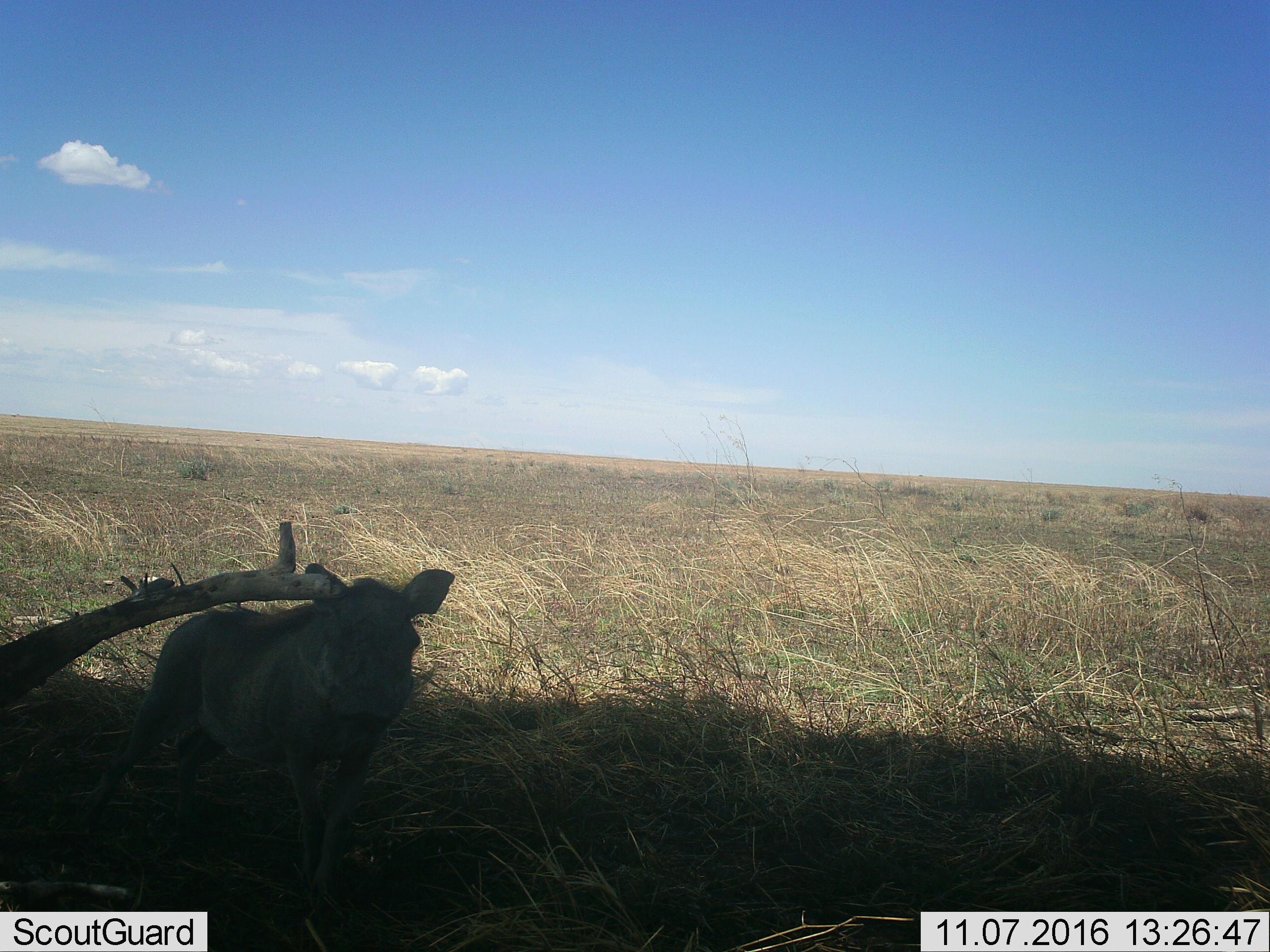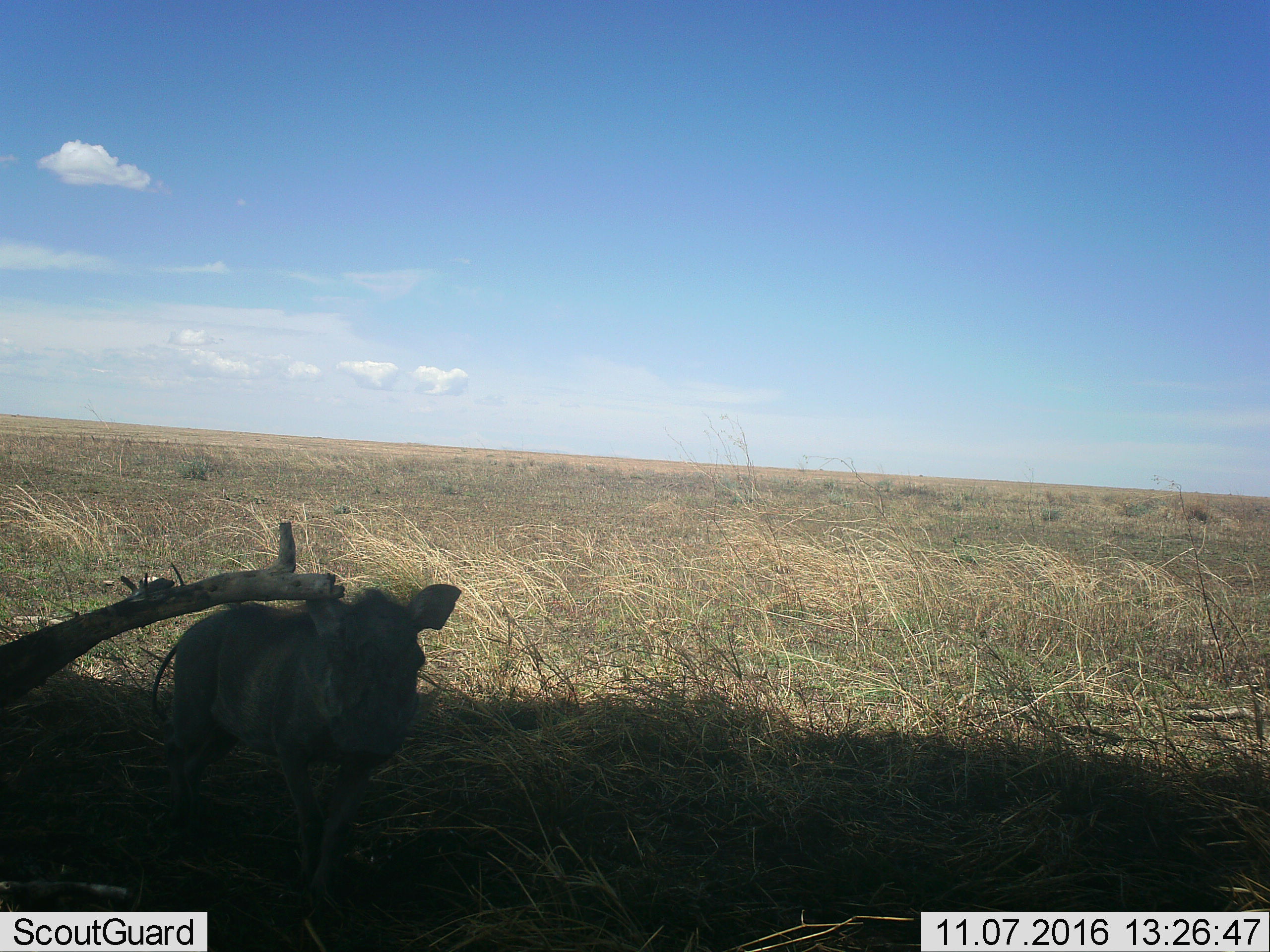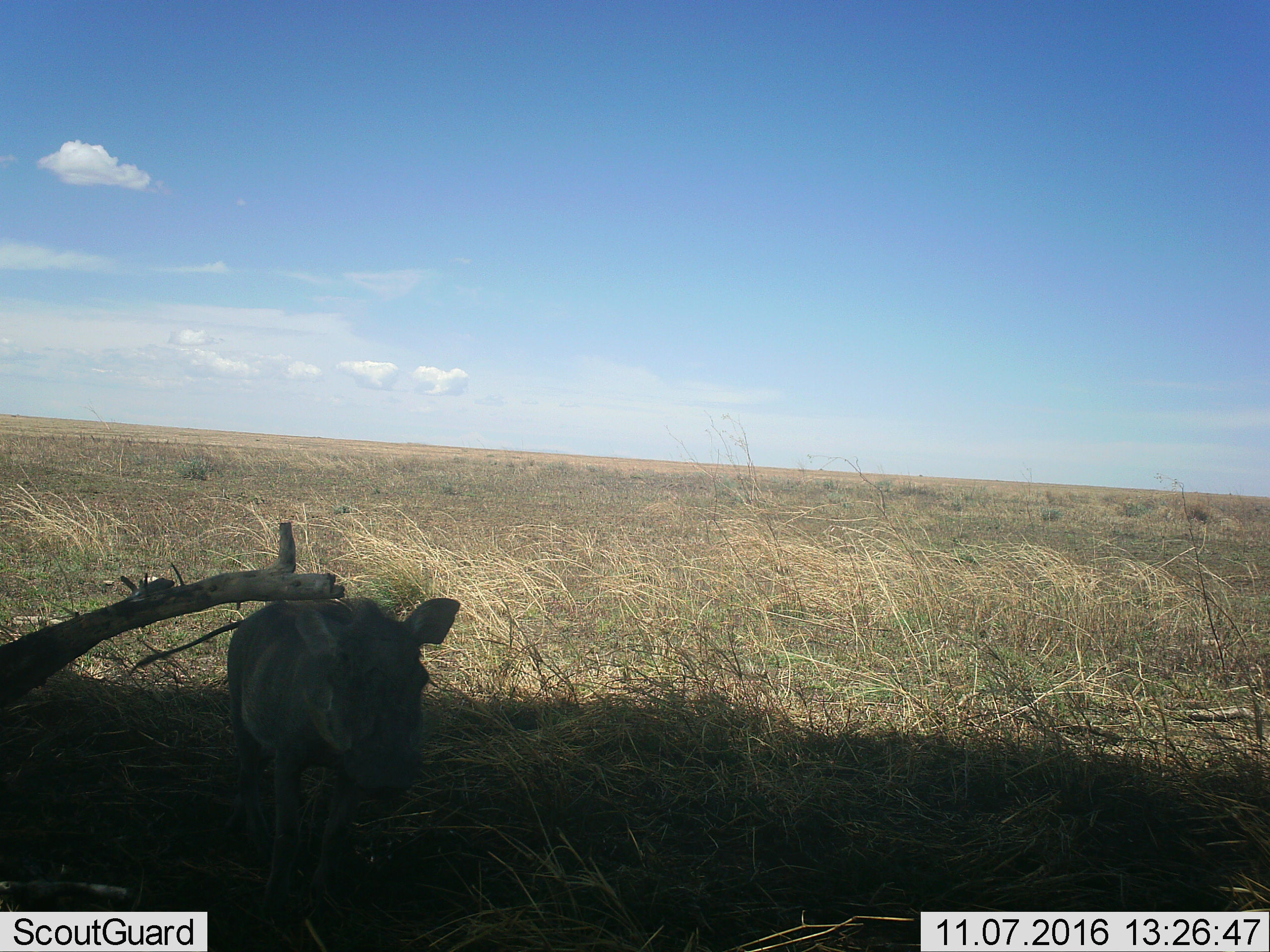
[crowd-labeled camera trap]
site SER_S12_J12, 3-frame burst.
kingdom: Animalia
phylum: Chordata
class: Mammalia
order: Artiodactyla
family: Suidae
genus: Phacochoerus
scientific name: Phacochoerus africanus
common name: warthog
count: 1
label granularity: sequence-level